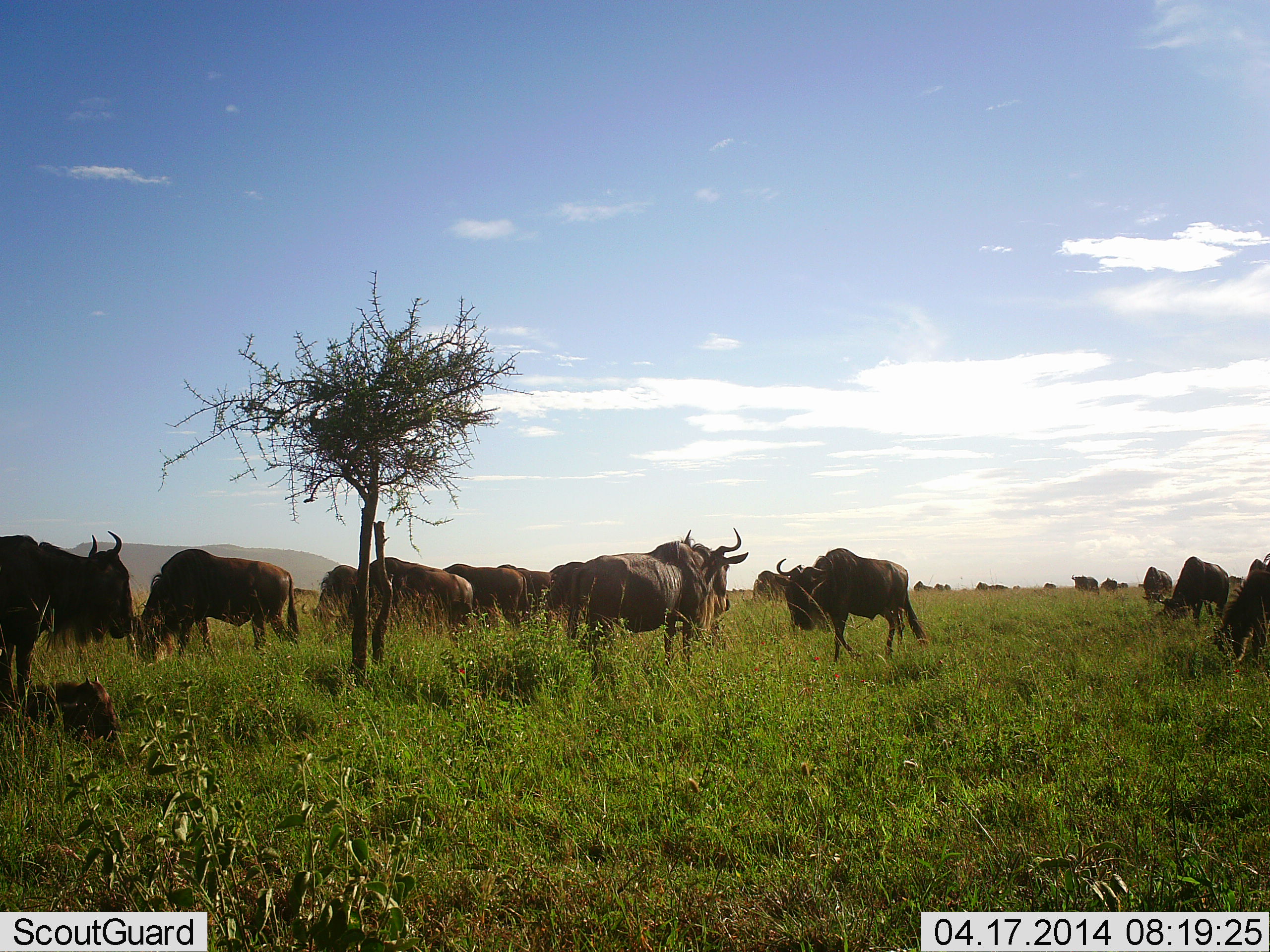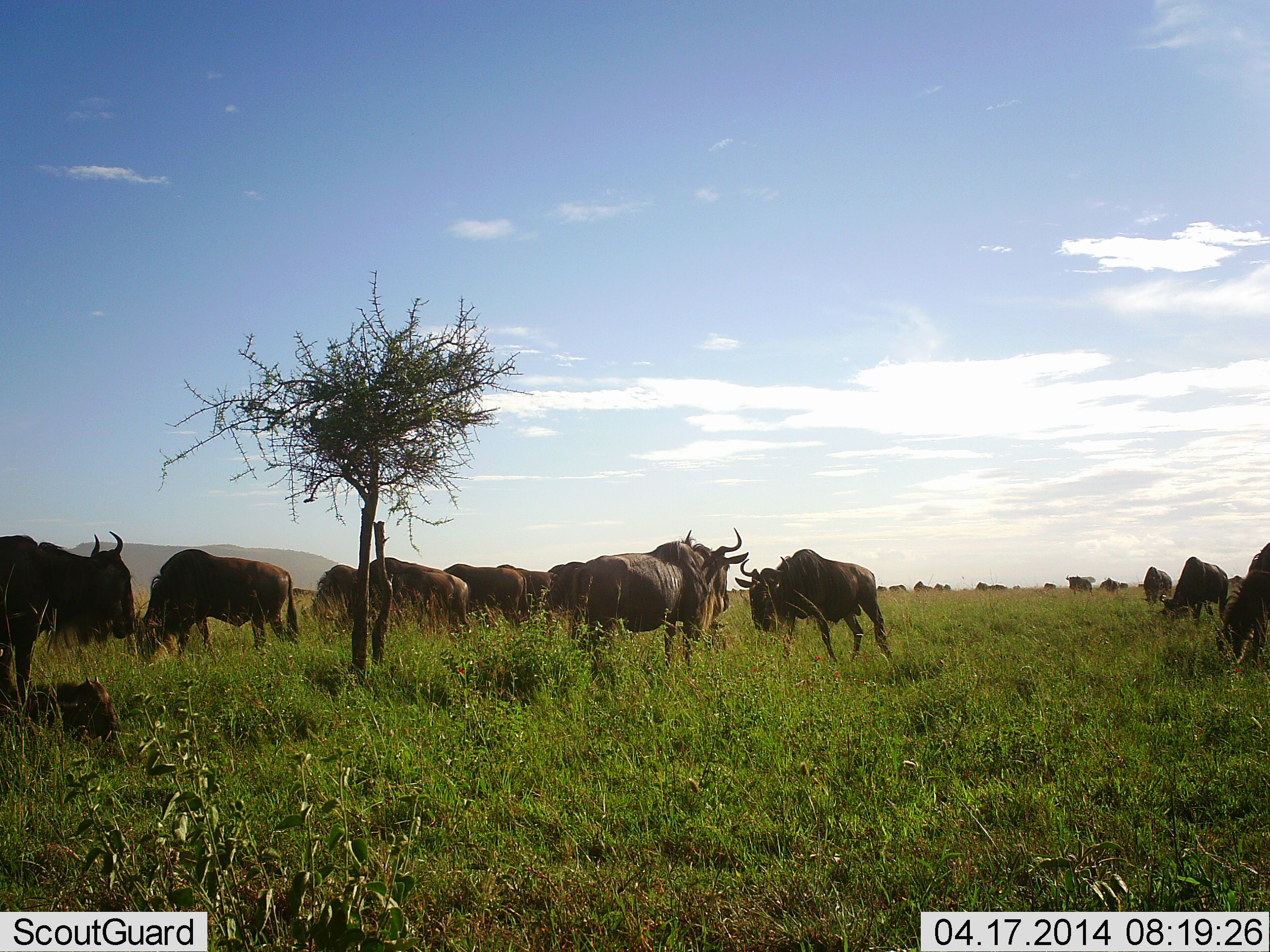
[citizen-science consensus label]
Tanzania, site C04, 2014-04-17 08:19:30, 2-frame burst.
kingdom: Animalia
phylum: Chordata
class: Mammalia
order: Artiodactyla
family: Bovidae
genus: Connochaetes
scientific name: Connochaetes taurinus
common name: blue wildebeest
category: wildebeest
Wildebeest (blue wildebeest) (Connochaetes taurinus), count 11-50. Behavior (volunteer vote fractions): standing 70%, resting 20%, moving 50%, interacting 20%. Young present (vote fraction): 10%. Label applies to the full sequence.